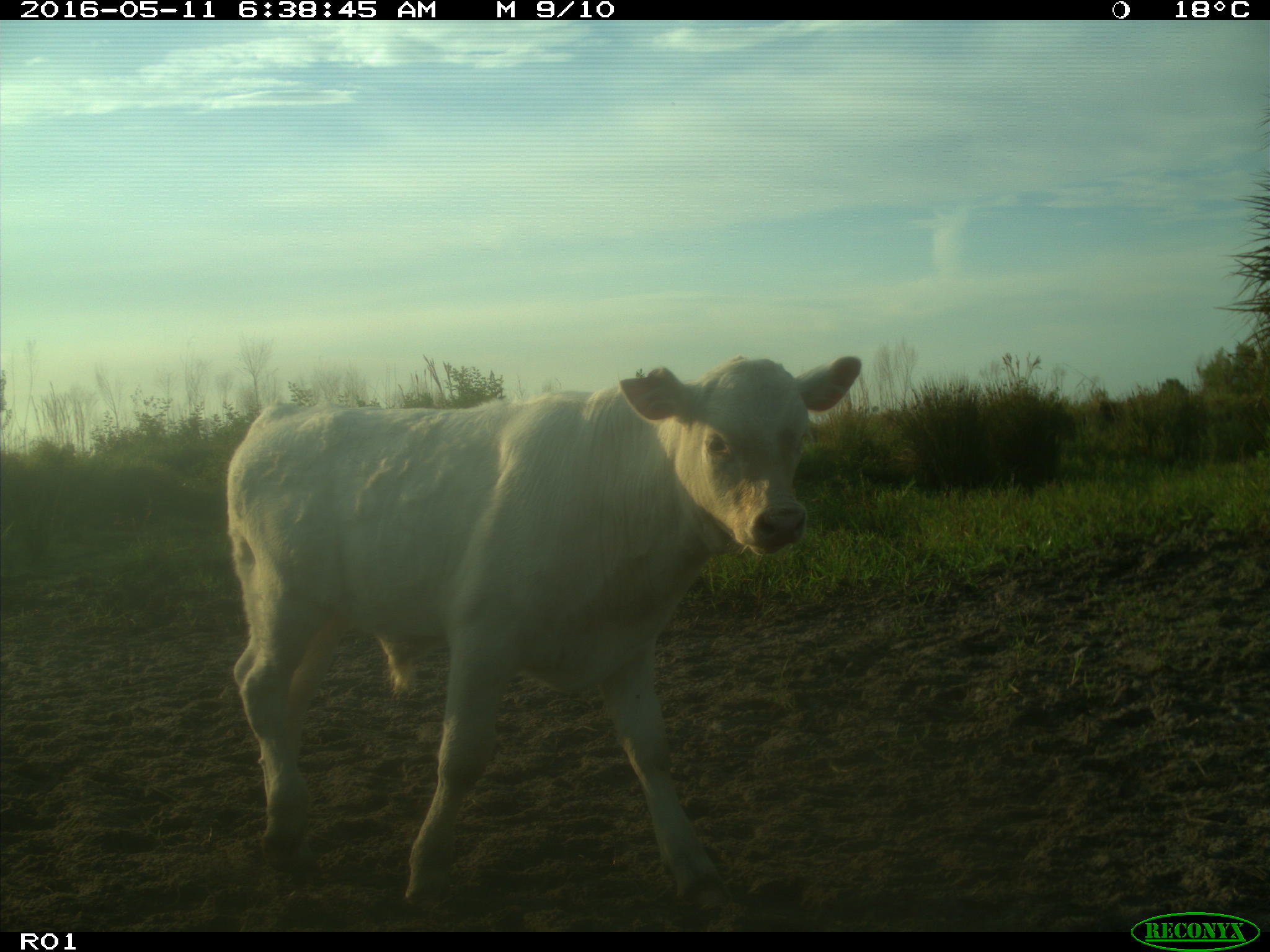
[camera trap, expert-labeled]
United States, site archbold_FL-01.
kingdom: Animalia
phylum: Chordata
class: Mammalia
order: Artiodactyla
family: Bovidae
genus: Bos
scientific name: Bos taurus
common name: domestic cow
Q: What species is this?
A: Bos taurus (domestic cow).